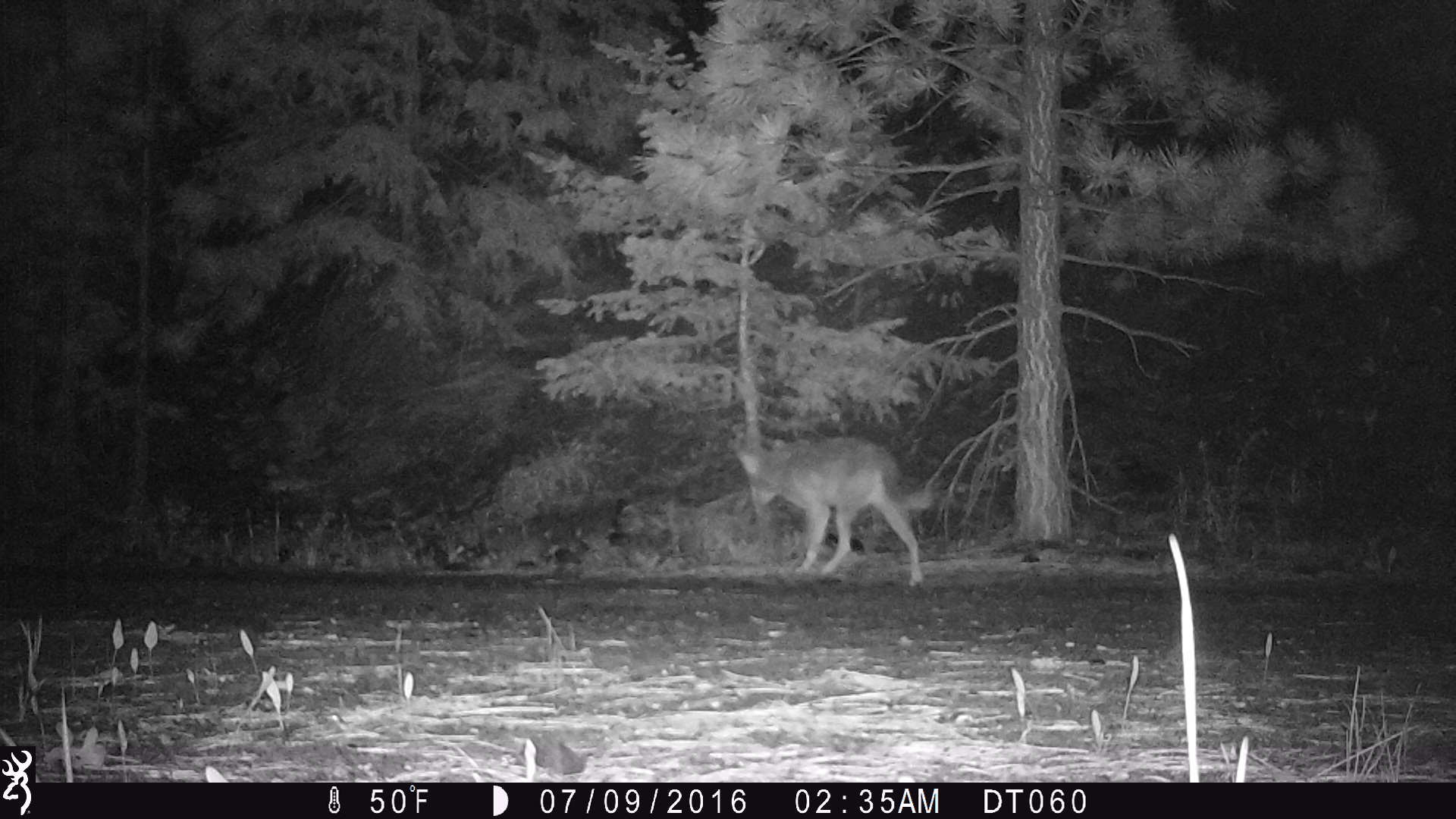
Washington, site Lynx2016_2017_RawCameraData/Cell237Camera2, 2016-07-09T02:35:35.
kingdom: Animalia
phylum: Chordata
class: Mammalia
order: Carnivora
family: Canidae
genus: Canis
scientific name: Canis latrans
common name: coyote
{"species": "Canis latrans (coyote)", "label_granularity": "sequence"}